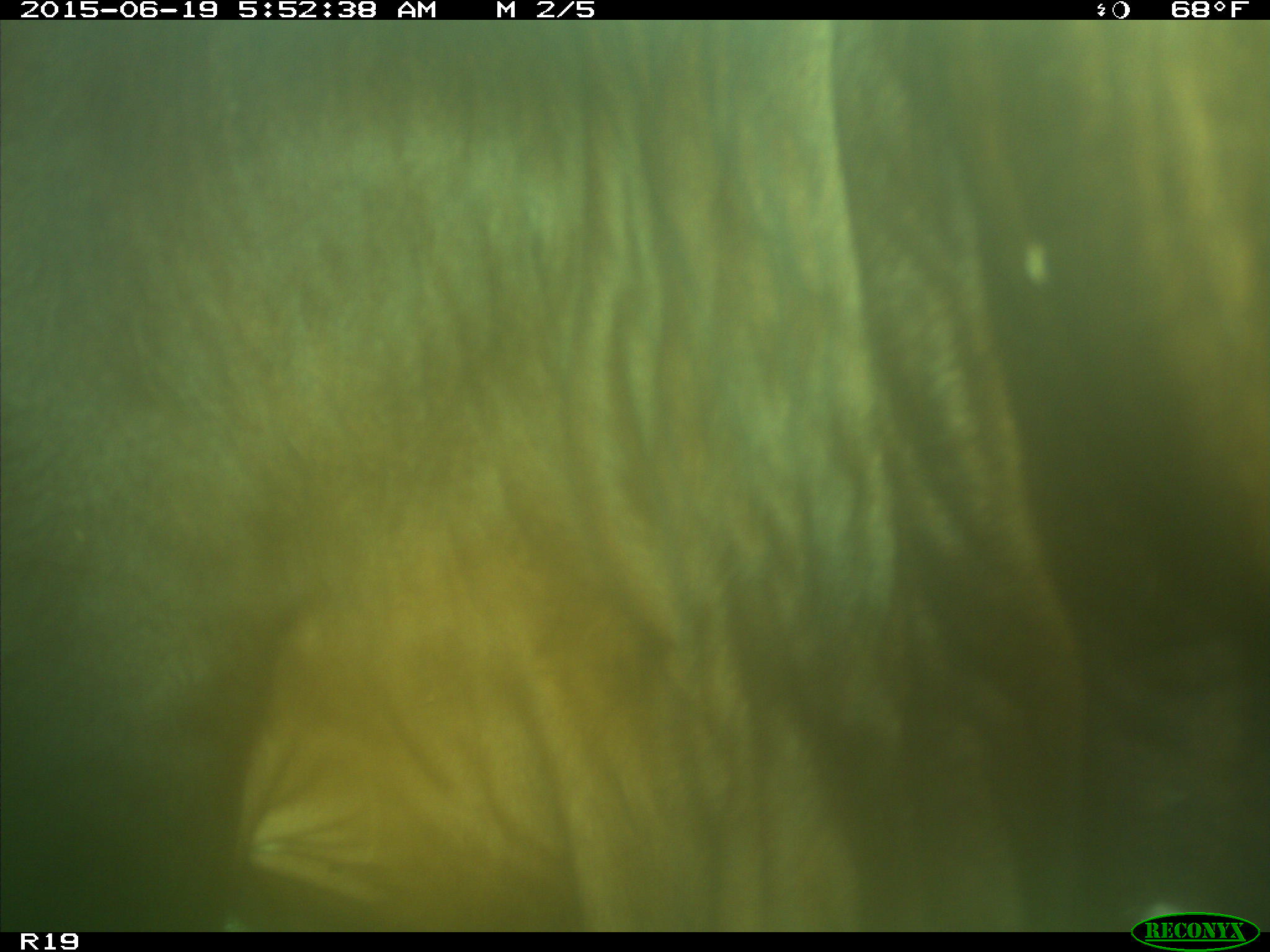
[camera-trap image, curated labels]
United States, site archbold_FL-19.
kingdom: Animalia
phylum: Chordata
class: Mammalia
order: Artiodactyla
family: Bovidae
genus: Bos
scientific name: Bos taurus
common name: domestic cow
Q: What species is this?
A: Bos taurus (domestic cow).